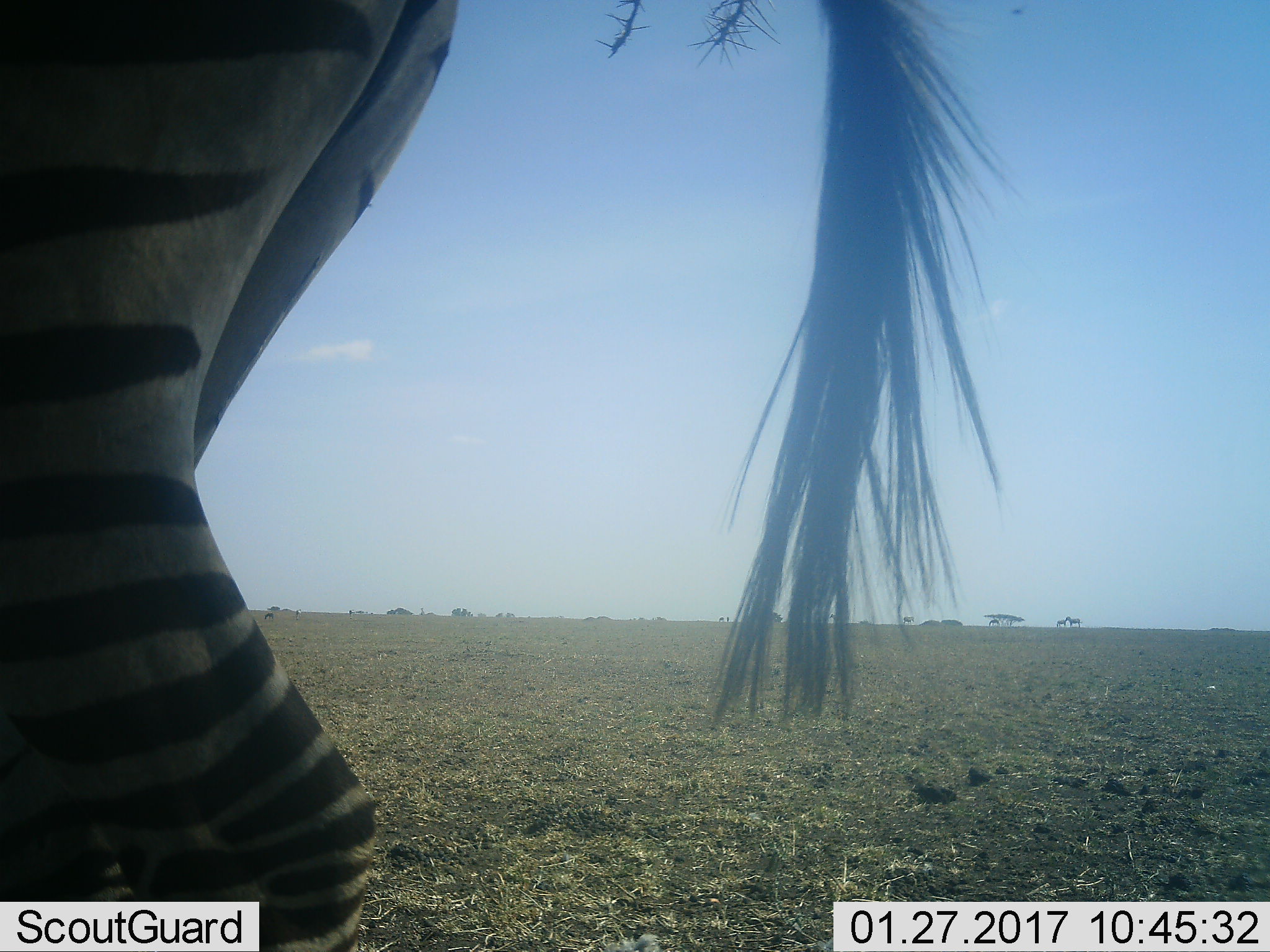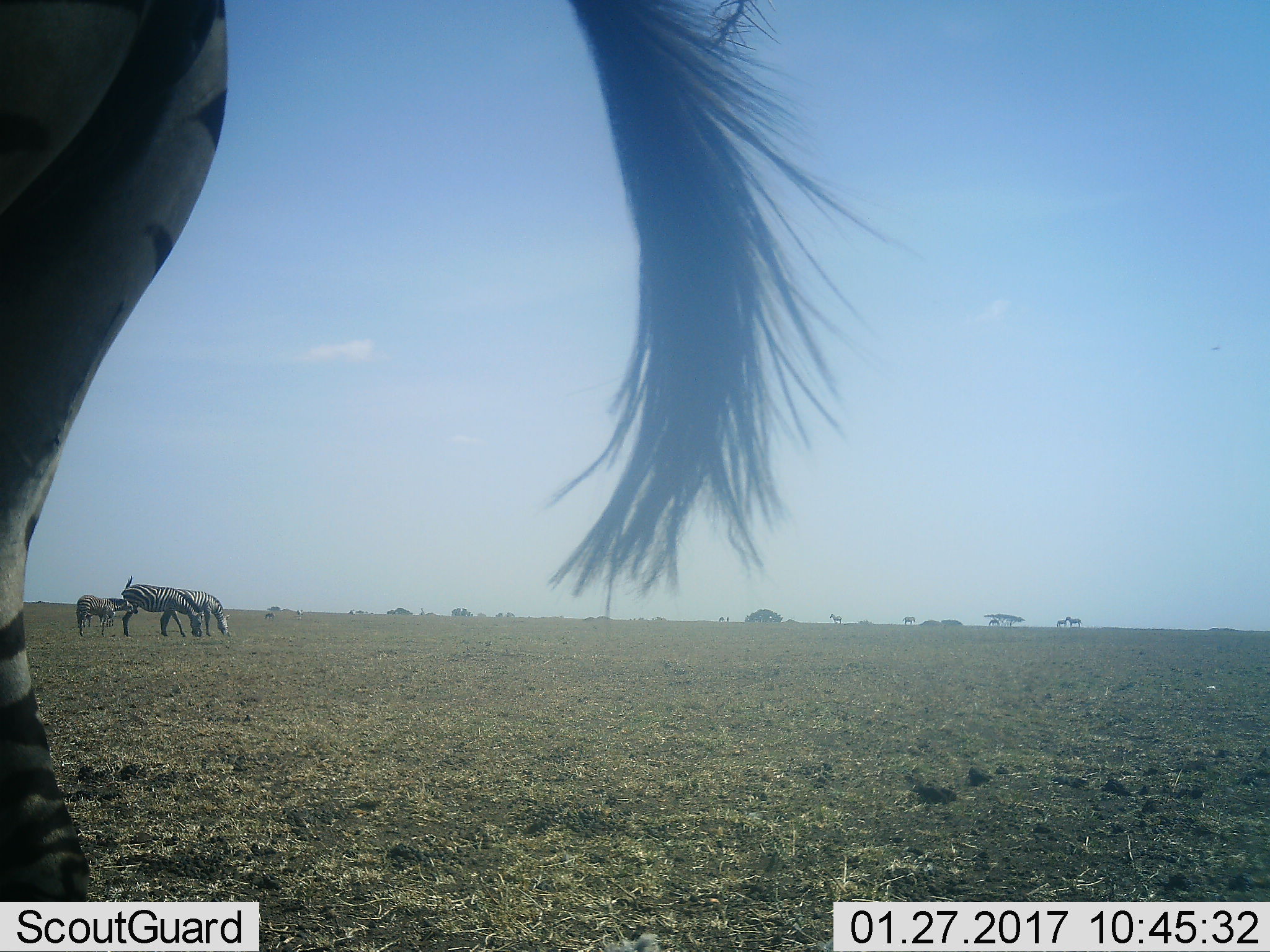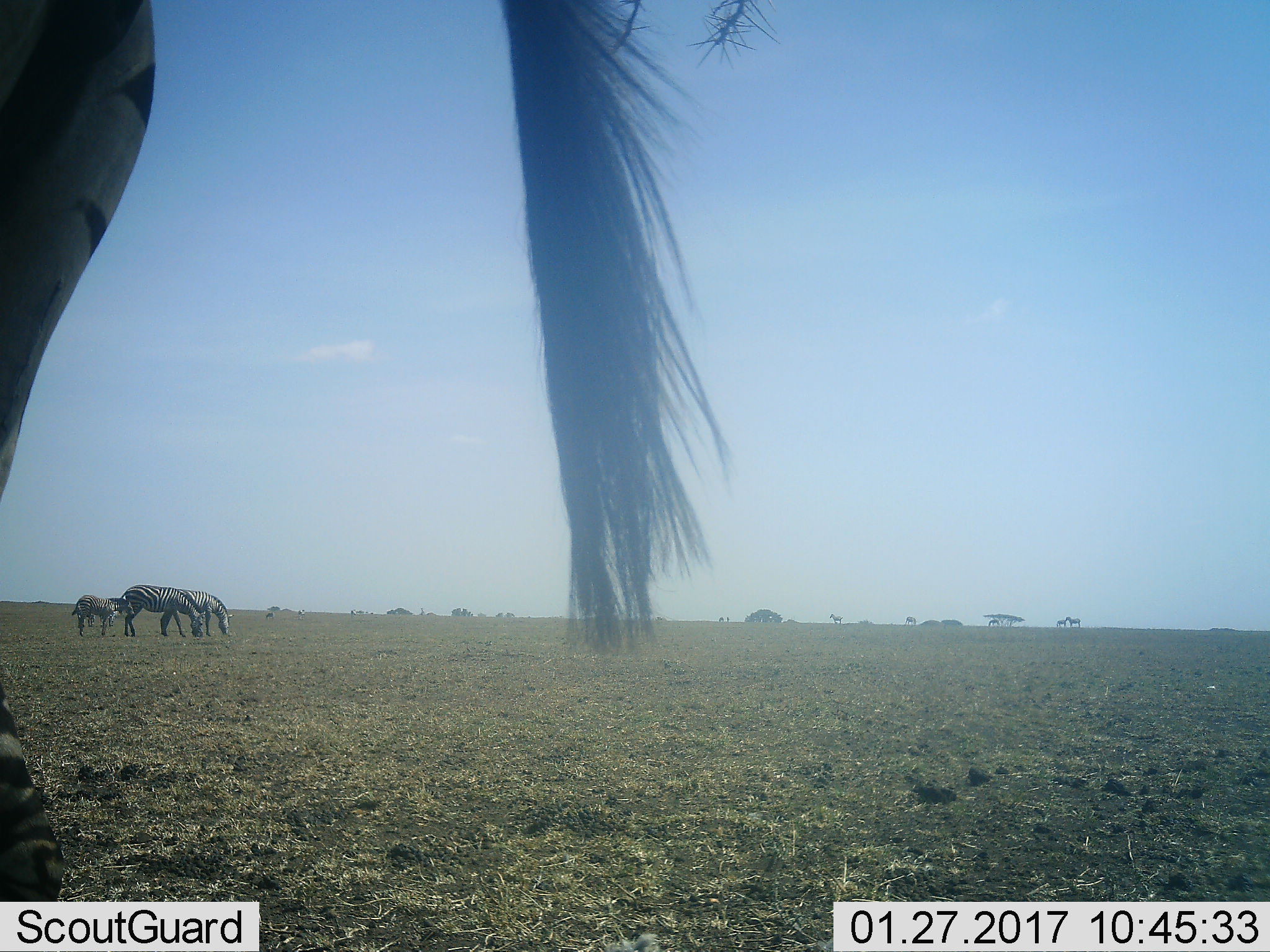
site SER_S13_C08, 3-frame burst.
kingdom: Animalia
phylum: Chordata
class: Mammalia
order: Perissodactyla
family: Equidae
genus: Equus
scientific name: Equus quagga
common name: plains zebra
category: zebraplains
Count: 1.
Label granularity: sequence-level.